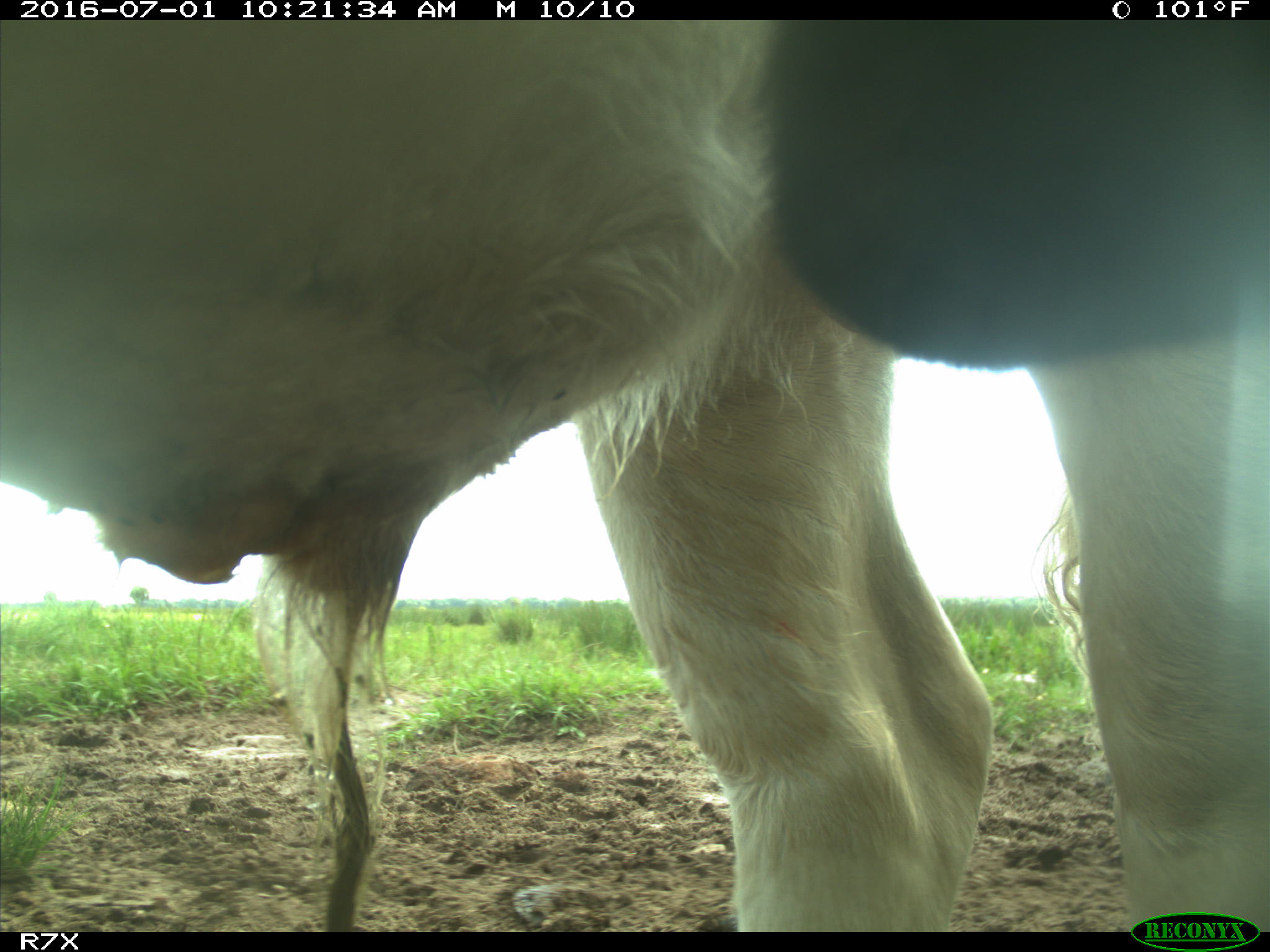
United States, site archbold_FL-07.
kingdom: Animalia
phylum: Chordata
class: Mammalia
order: Artiodactyla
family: Bovidae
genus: Bos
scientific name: Bos taurus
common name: domestic cow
Bos taurus (domestic cow).